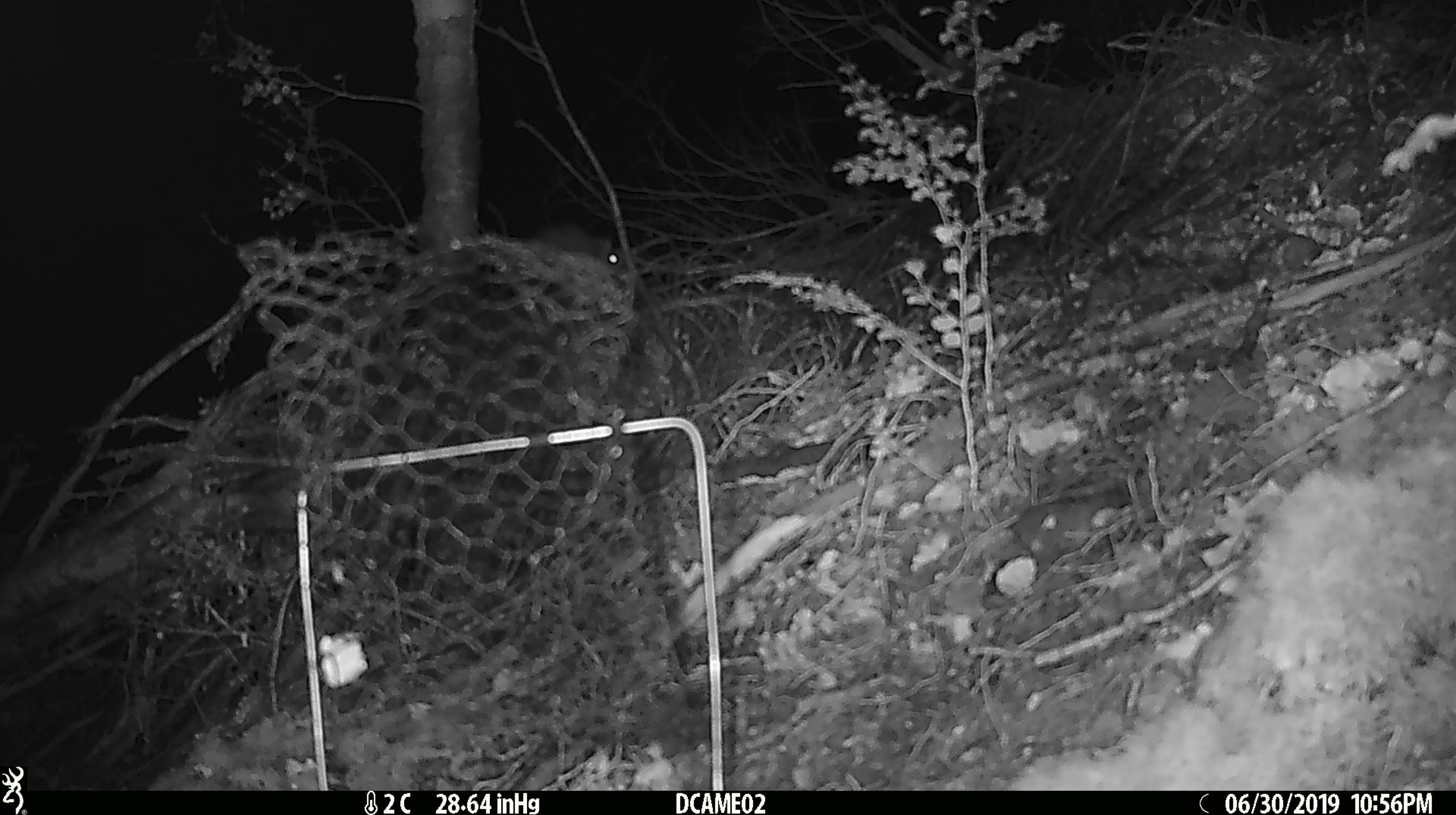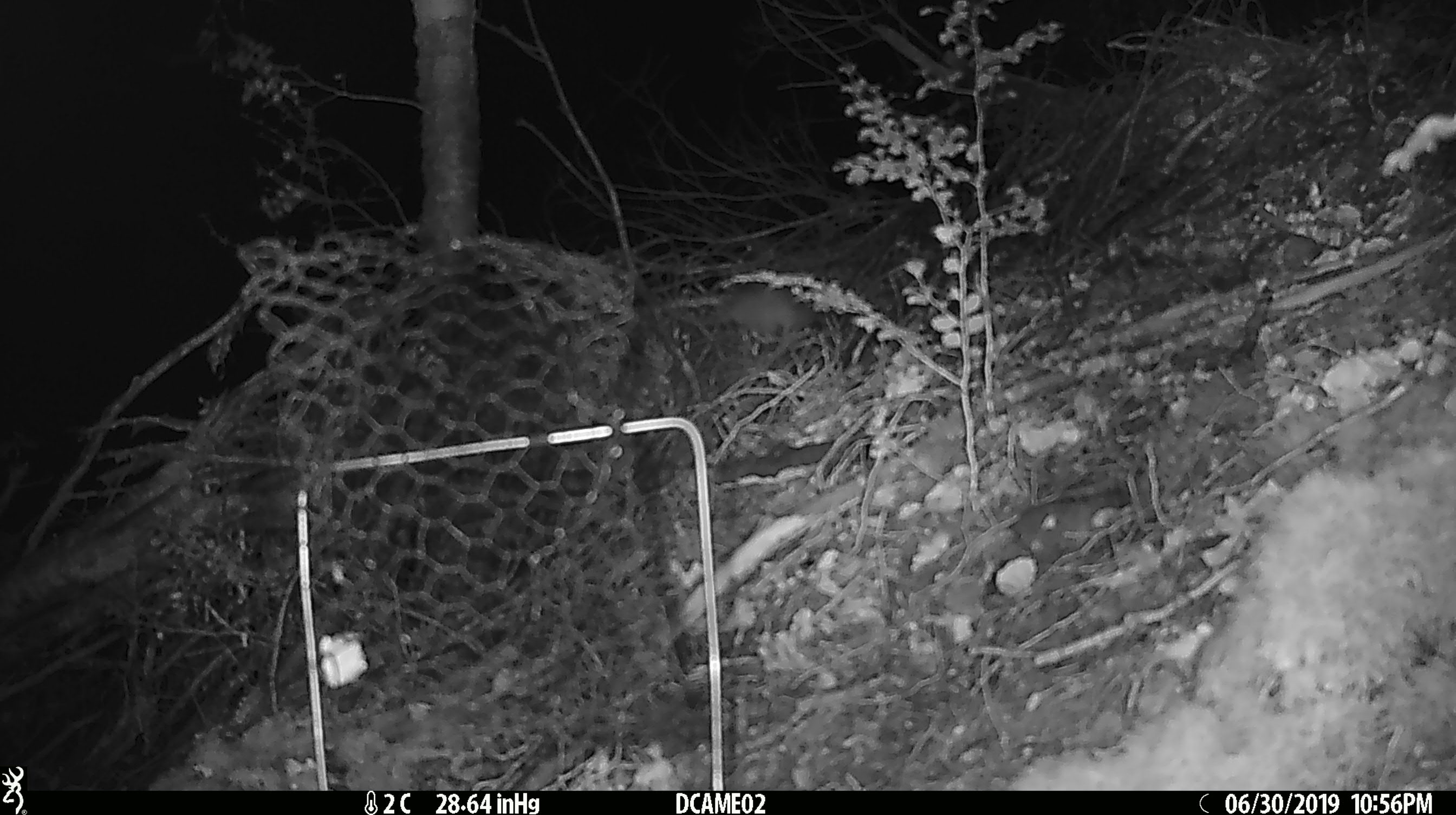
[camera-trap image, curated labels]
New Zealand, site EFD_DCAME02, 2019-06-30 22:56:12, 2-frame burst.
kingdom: Animalia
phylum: Chordata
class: Mammalia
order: Rodentia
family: Muridae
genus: Mus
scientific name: Mus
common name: mouse